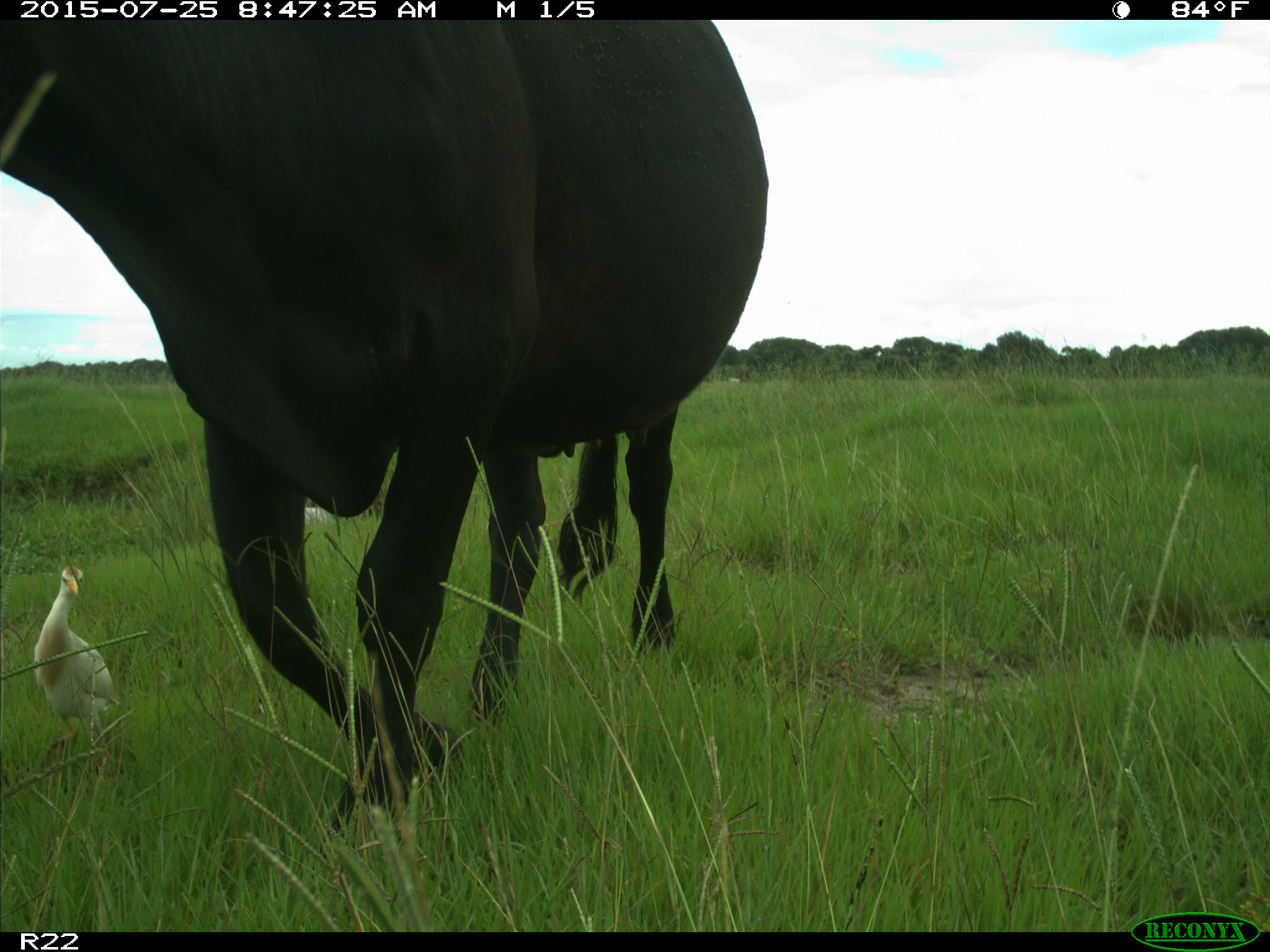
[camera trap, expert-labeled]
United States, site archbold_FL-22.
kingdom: Animalia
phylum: Chordata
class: Mammalia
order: Artiodactyla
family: Bovidae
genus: Bos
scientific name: Bos taurus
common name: domestic cow